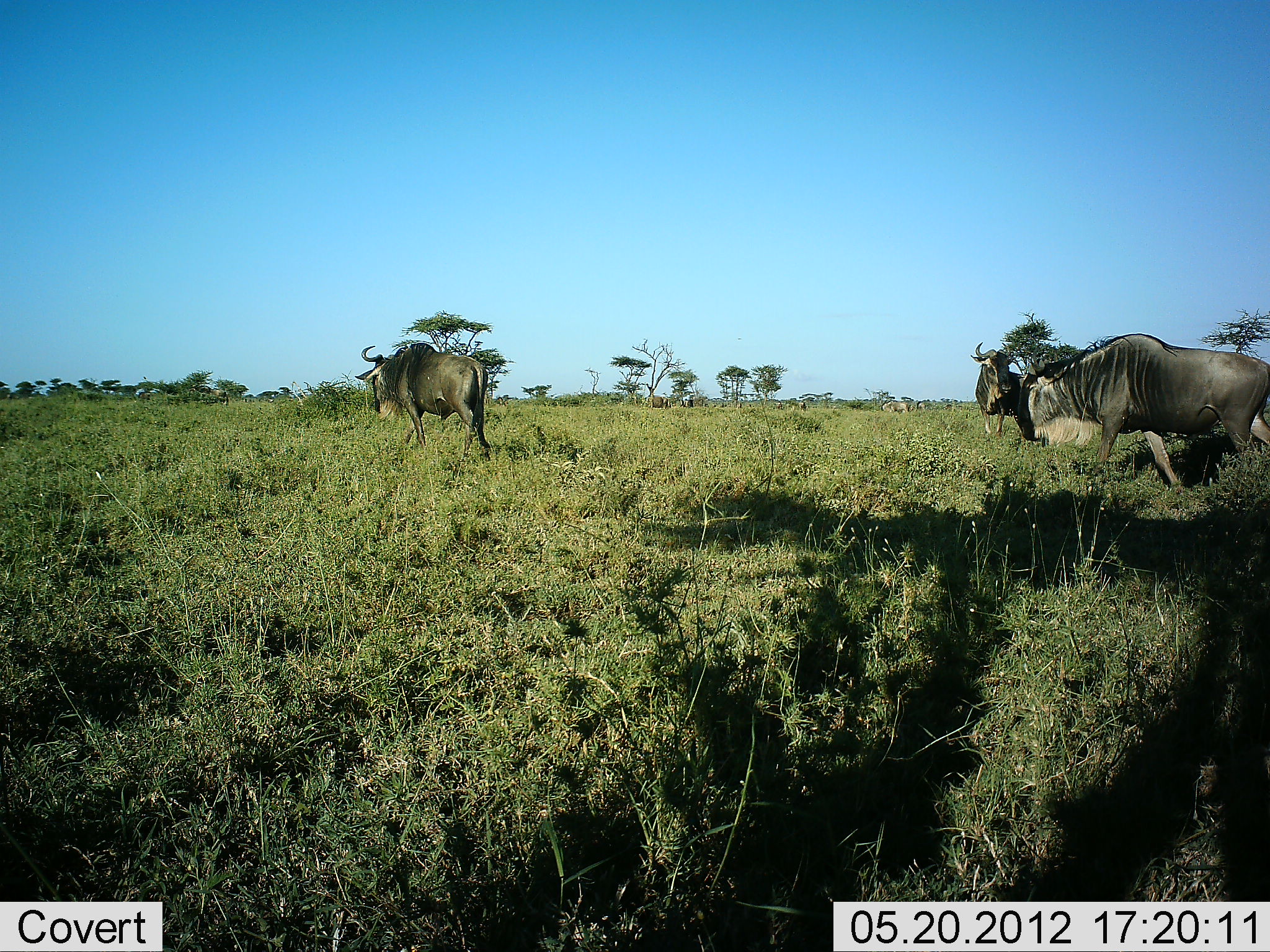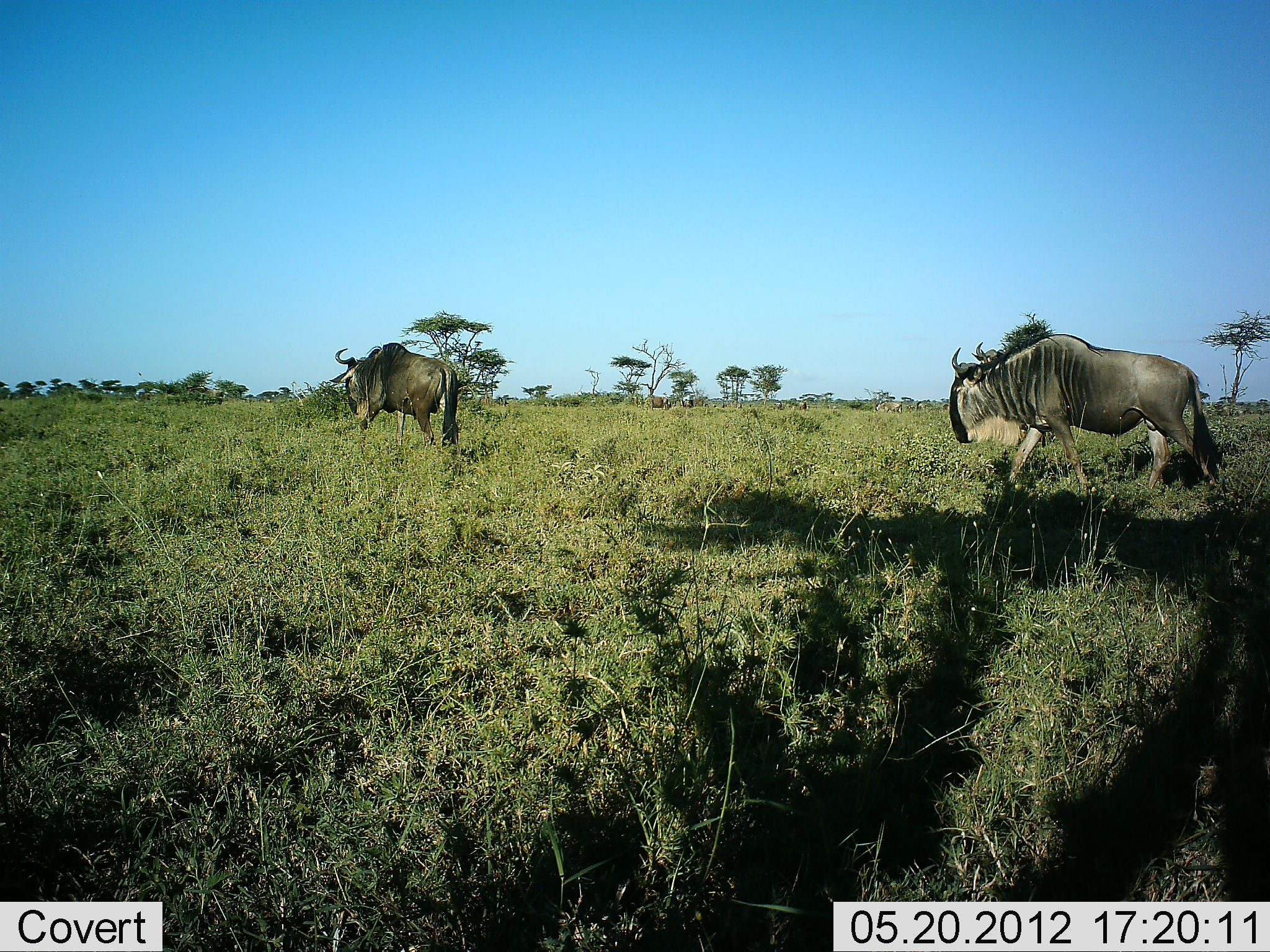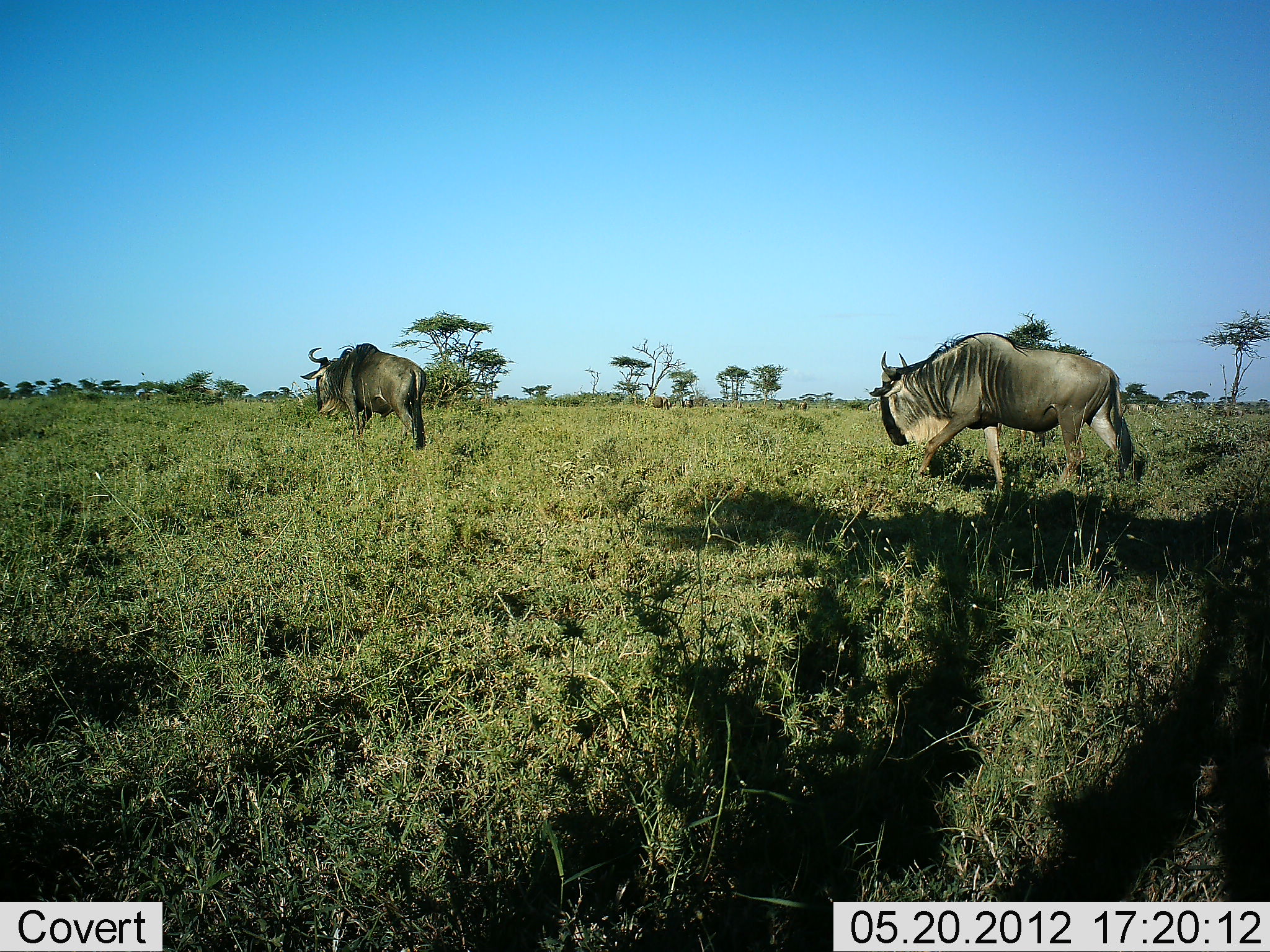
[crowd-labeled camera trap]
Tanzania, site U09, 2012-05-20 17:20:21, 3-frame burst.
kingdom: Animalia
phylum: Chordata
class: Mammalia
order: Artiodactyla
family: Bovidae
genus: Connochaetes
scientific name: Connochaetes taurinus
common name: blue wildebeest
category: wildebeest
Wildebeest (blue wildebeest) (Connochaetes taurinus), count 2. Behavior (volunteer vote fractions): standing 20%, resting 0%, moving 100%, interacting 0%. Young present (vote fraction): 0%. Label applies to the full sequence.